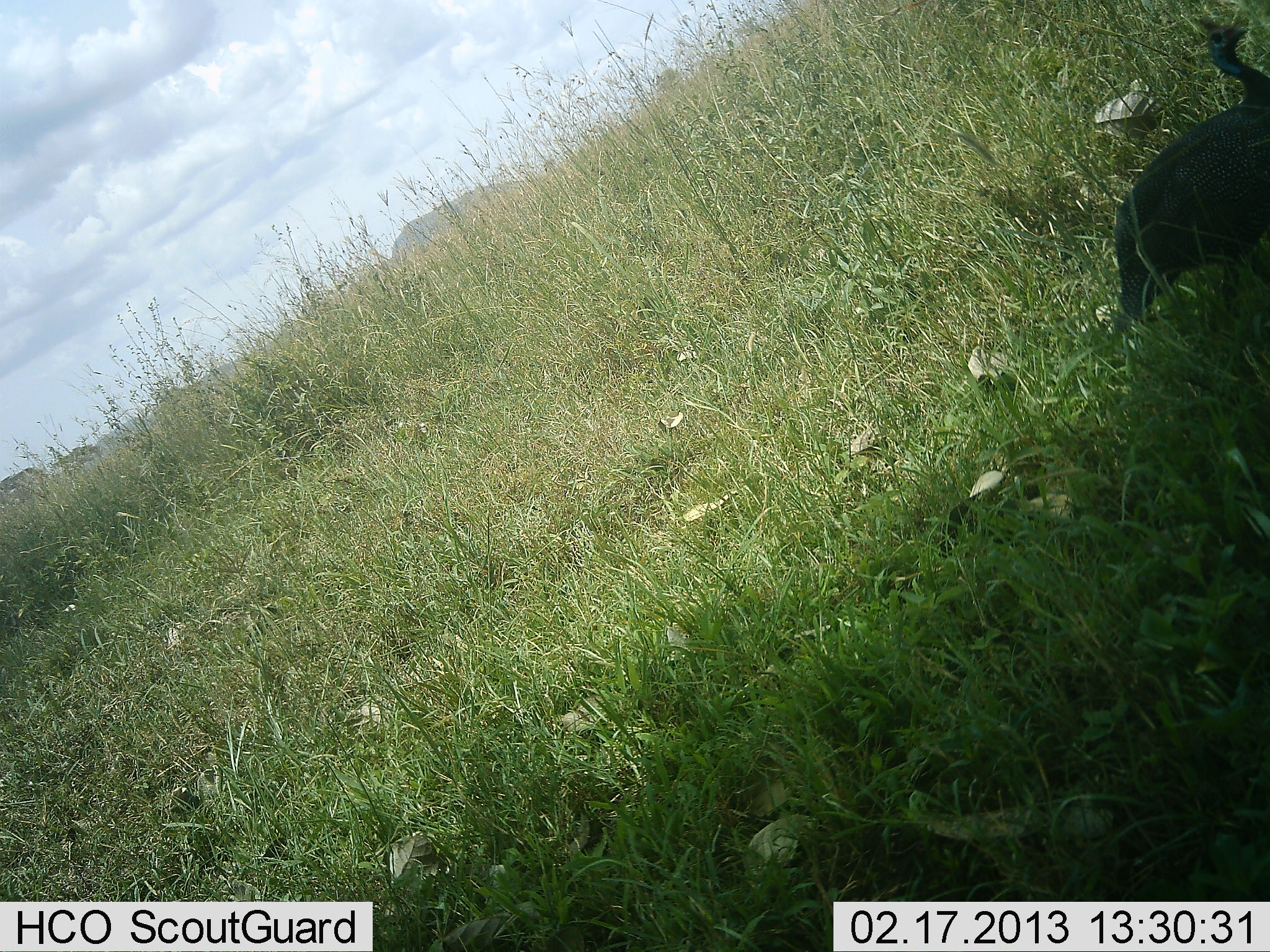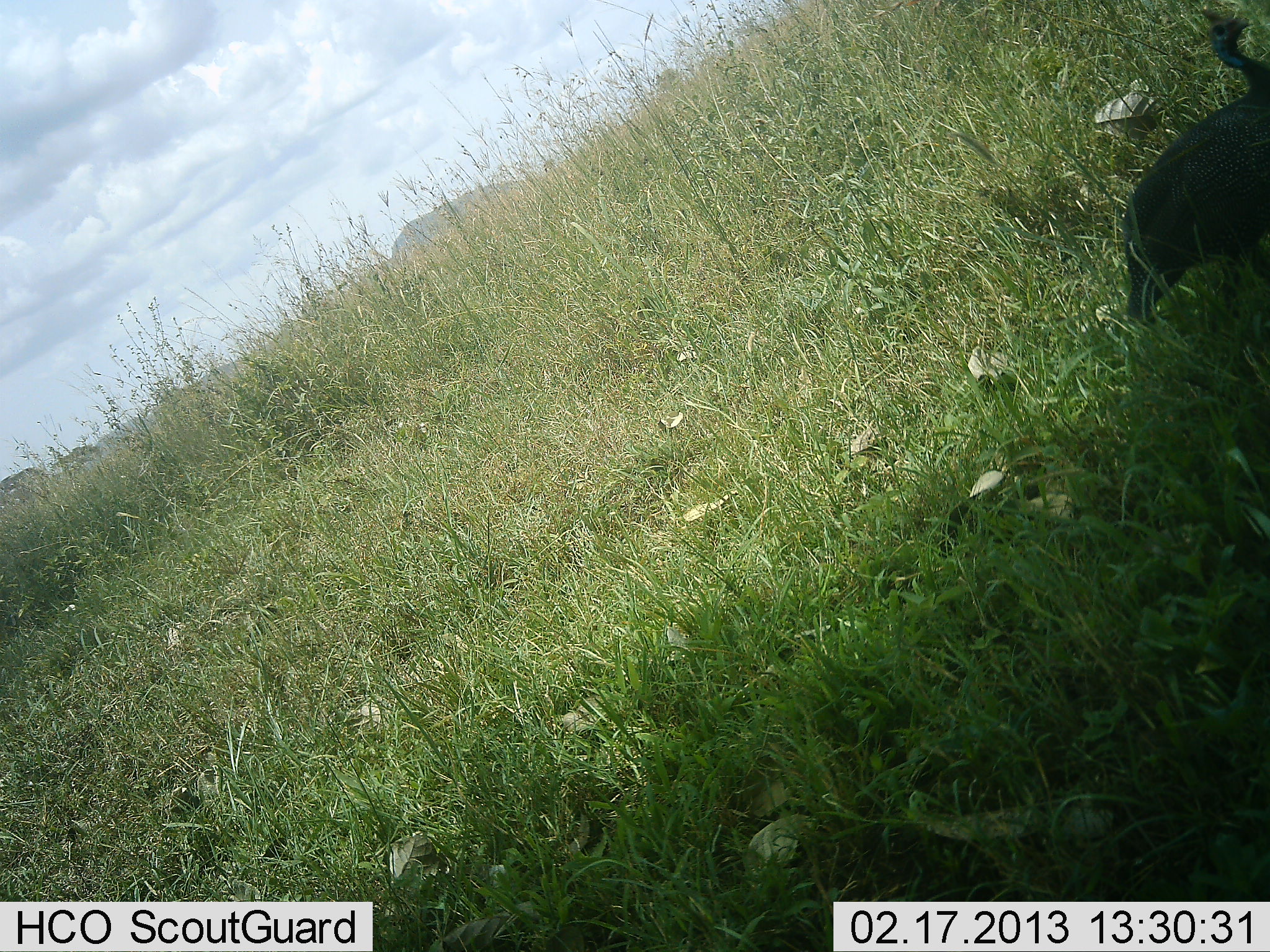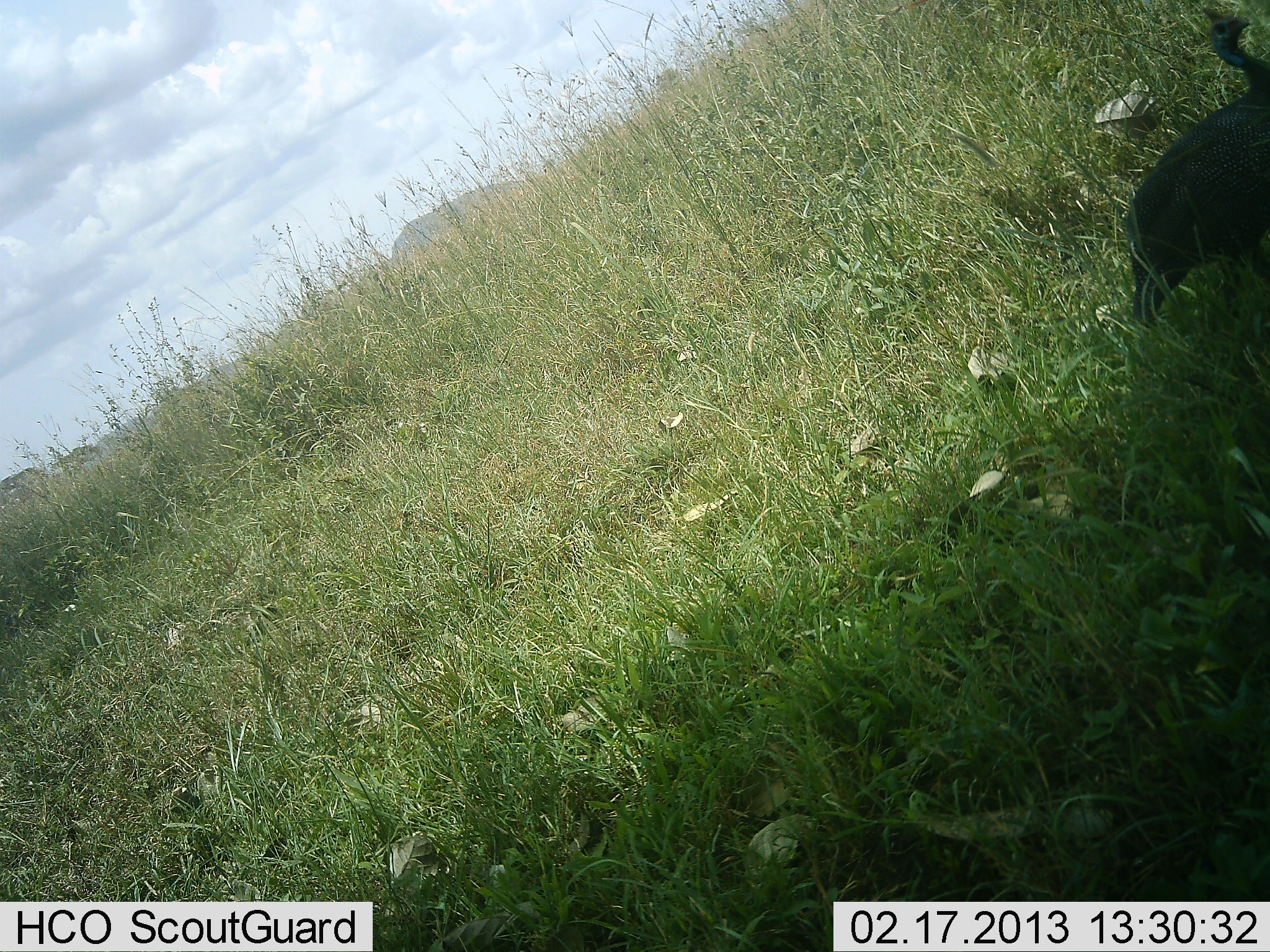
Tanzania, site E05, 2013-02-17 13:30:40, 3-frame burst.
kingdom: Animalia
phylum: Chordata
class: Aves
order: Galliformes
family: Numididae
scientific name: Numididae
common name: guinea fowl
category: guineafowl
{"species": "guineafowl (guinea fowl) (Numididae)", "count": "1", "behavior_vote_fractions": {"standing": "43%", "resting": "0%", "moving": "64%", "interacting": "0%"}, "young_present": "0%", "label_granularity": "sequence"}